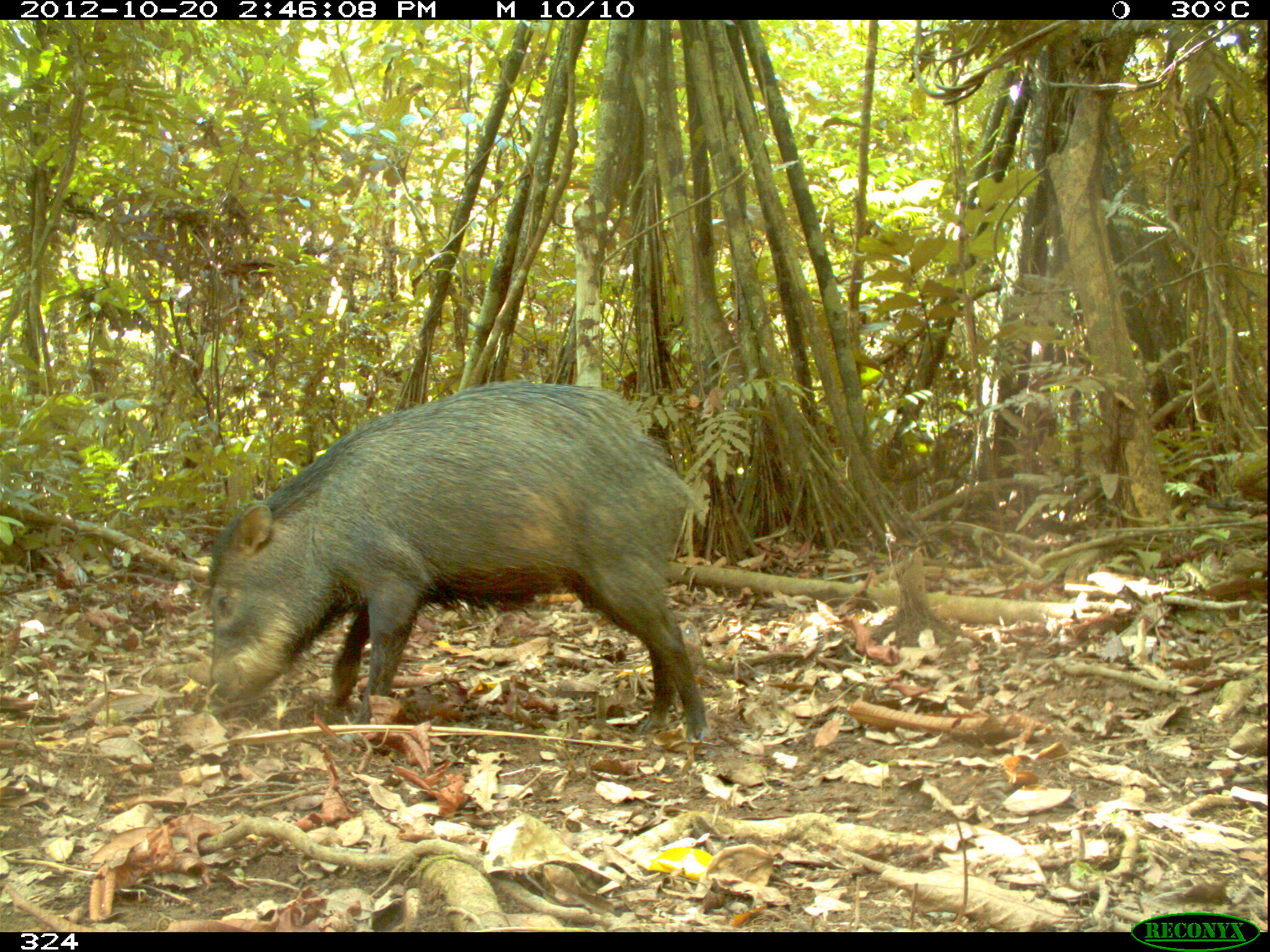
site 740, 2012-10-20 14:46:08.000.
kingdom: Animalia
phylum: Chordata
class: Mammalia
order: Artiodactyla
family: Tayassuidae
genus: Tayassu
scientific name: Tayassu pecari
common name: white-lipped peccary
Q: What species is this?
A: Tayassu pecari (white-lipped peccary).